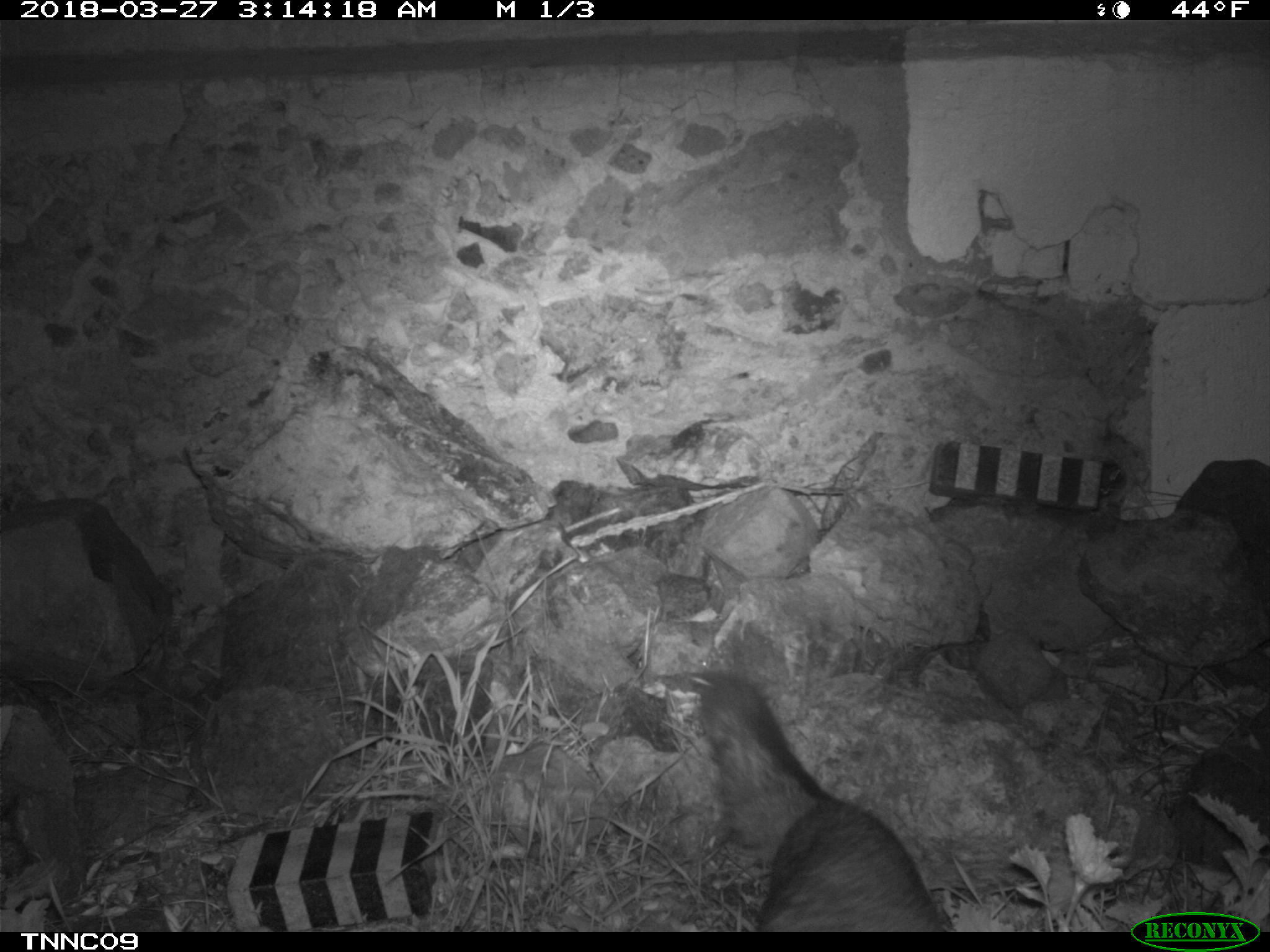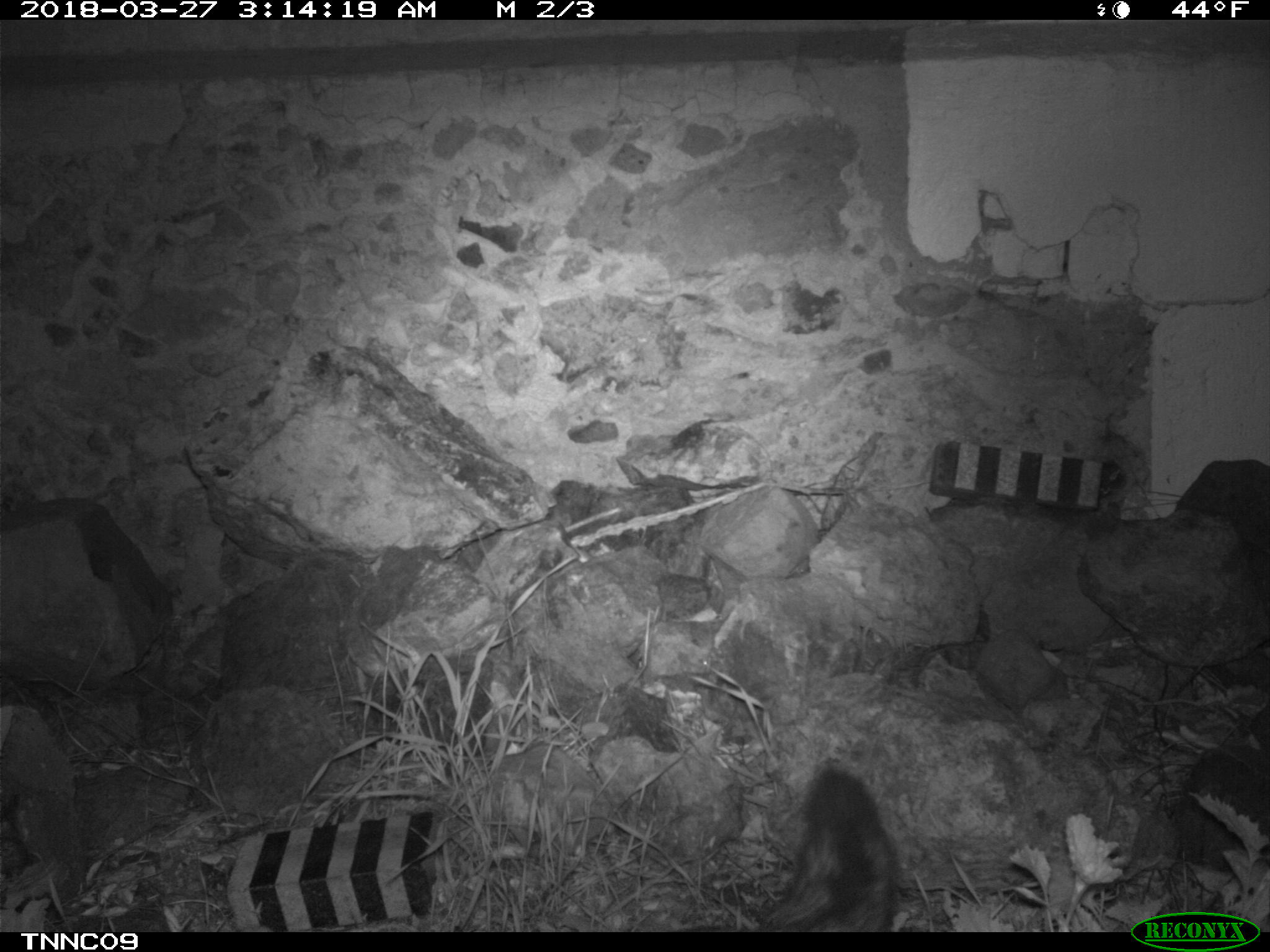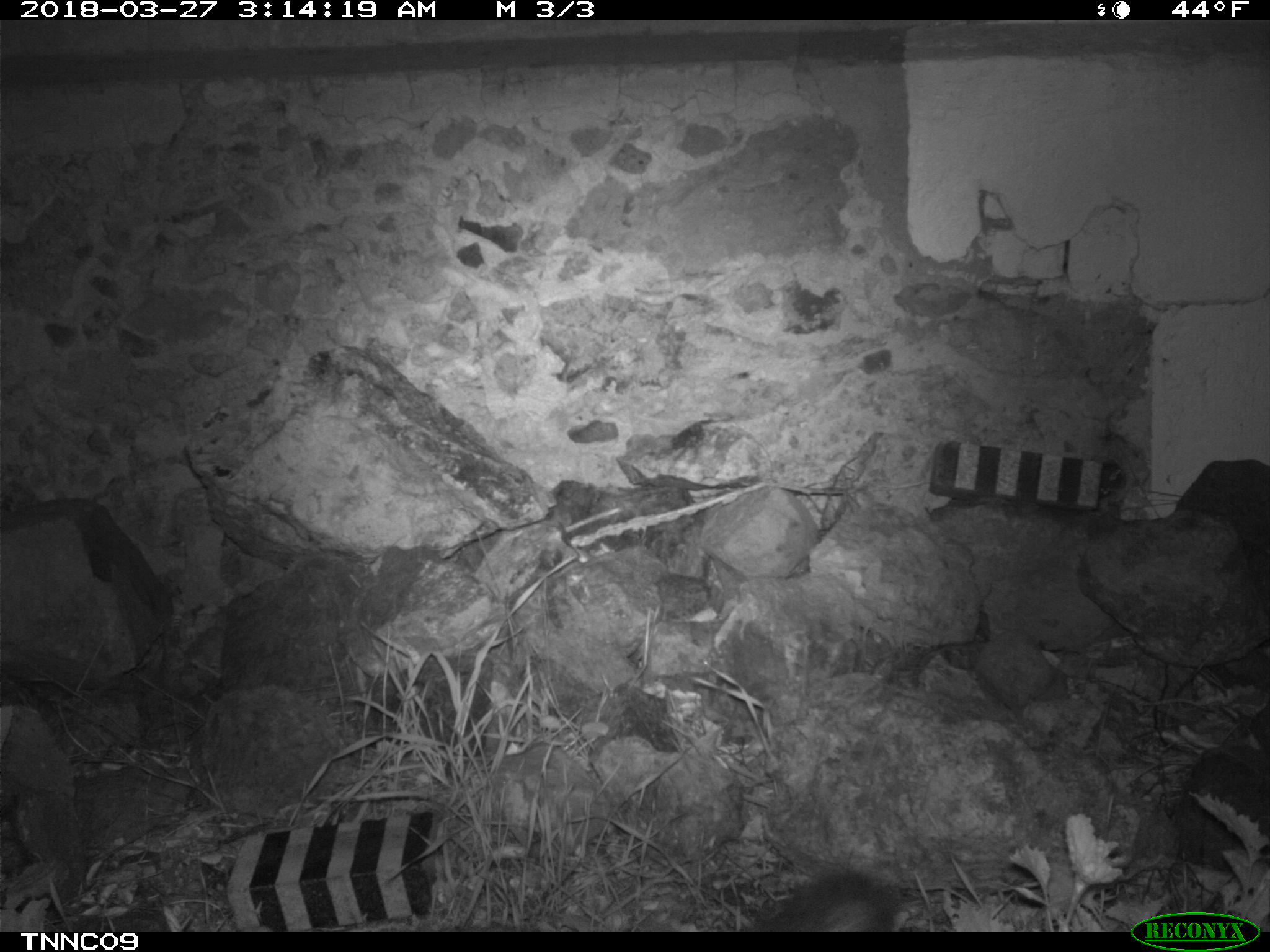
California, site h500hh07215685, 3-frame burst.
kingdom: Animalia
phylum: Chordata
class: Mammalia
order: Carnivora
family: Canidae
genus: Urocyon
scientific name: Urocyon littoralis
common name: island fox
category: fox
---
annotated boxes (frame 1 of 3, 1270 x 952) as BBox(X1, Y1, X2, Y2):
fox: BBox(701, 673, 947, 932)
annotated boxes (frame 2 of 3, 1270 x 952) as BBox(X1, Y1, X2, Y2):
fox: BBox(753, 758, 903, 931)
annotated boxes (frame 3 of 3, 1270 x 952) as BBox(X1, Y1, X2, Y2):
fox: BBox(758, 872, 896, 932)